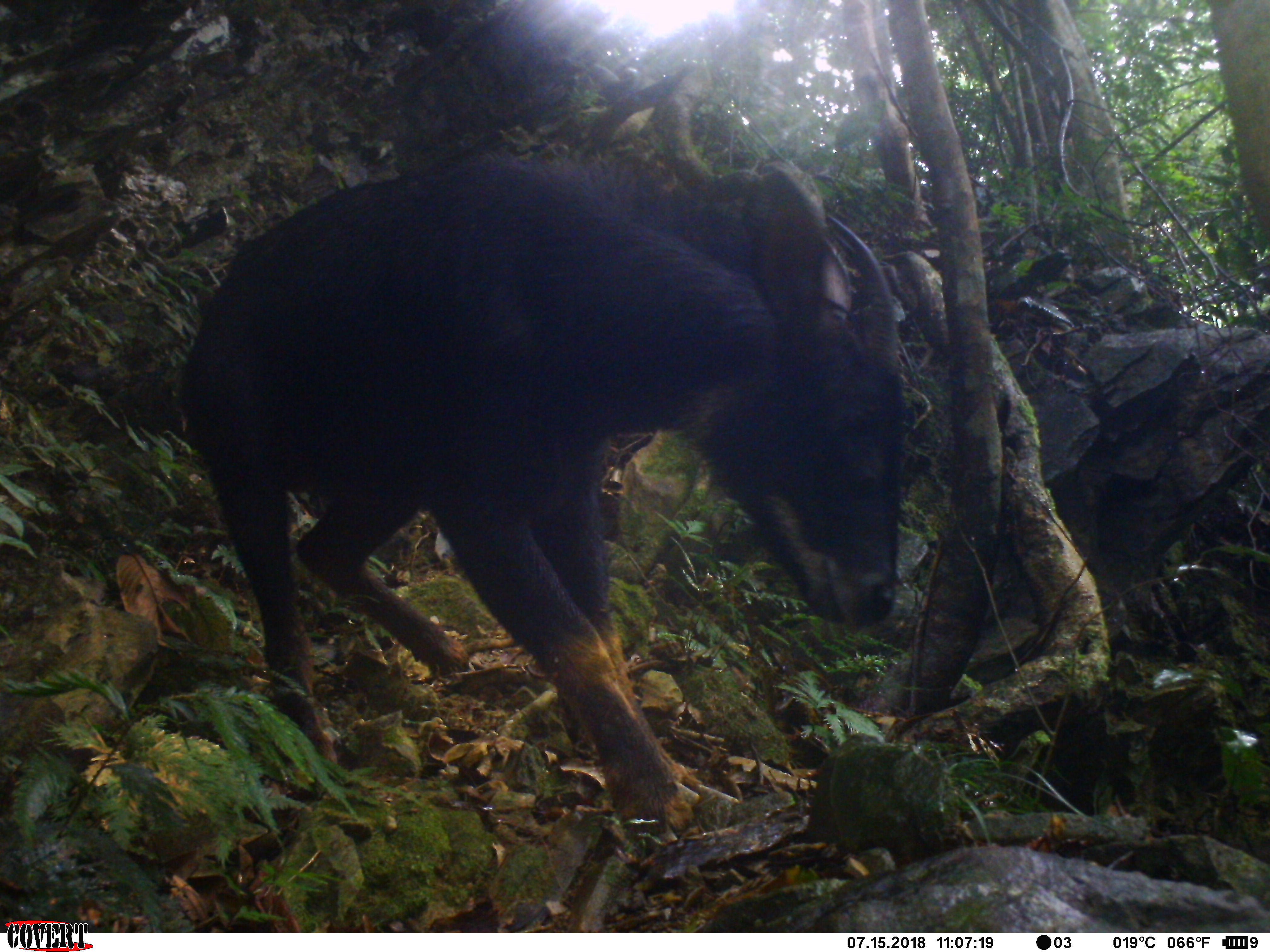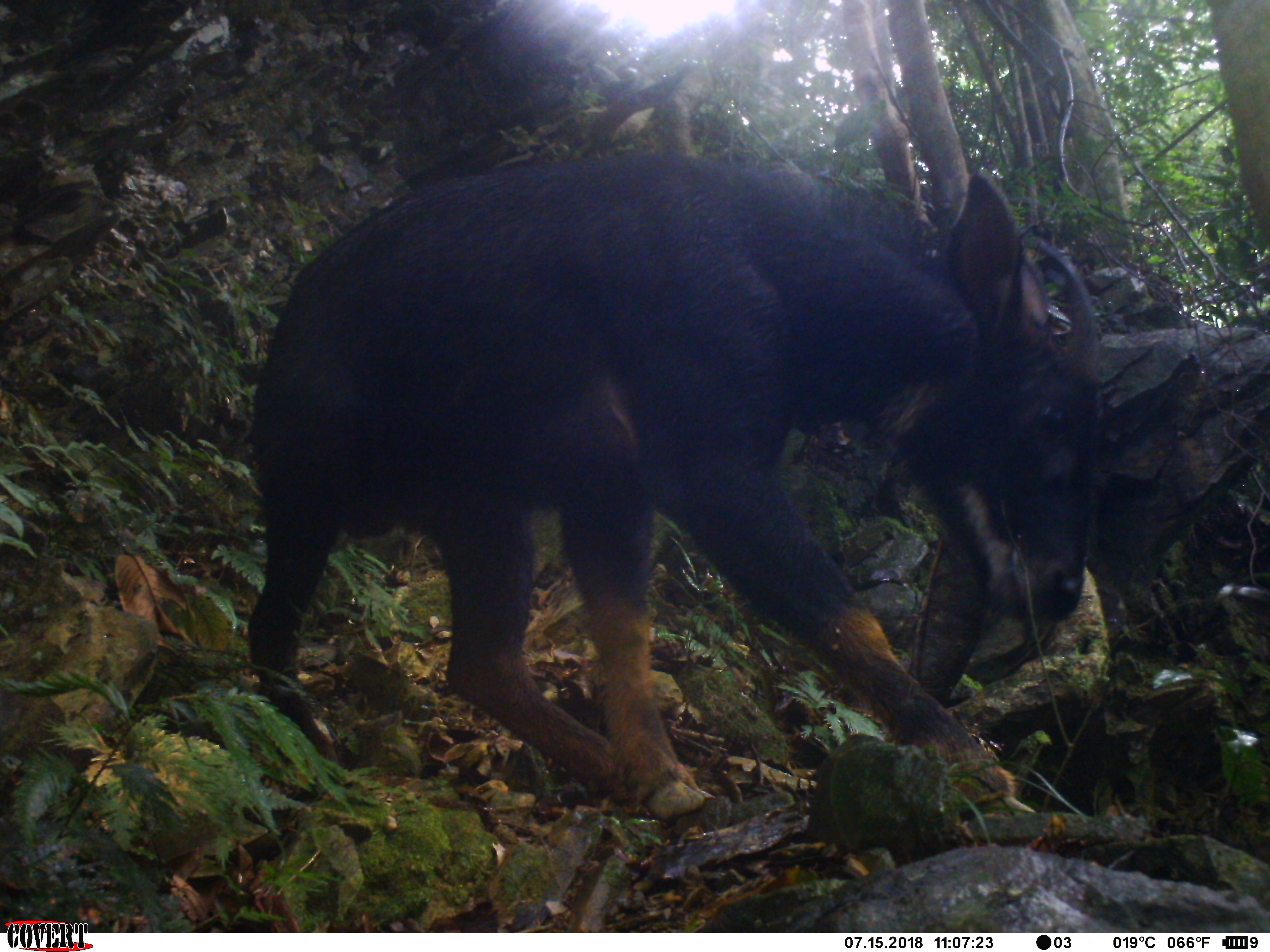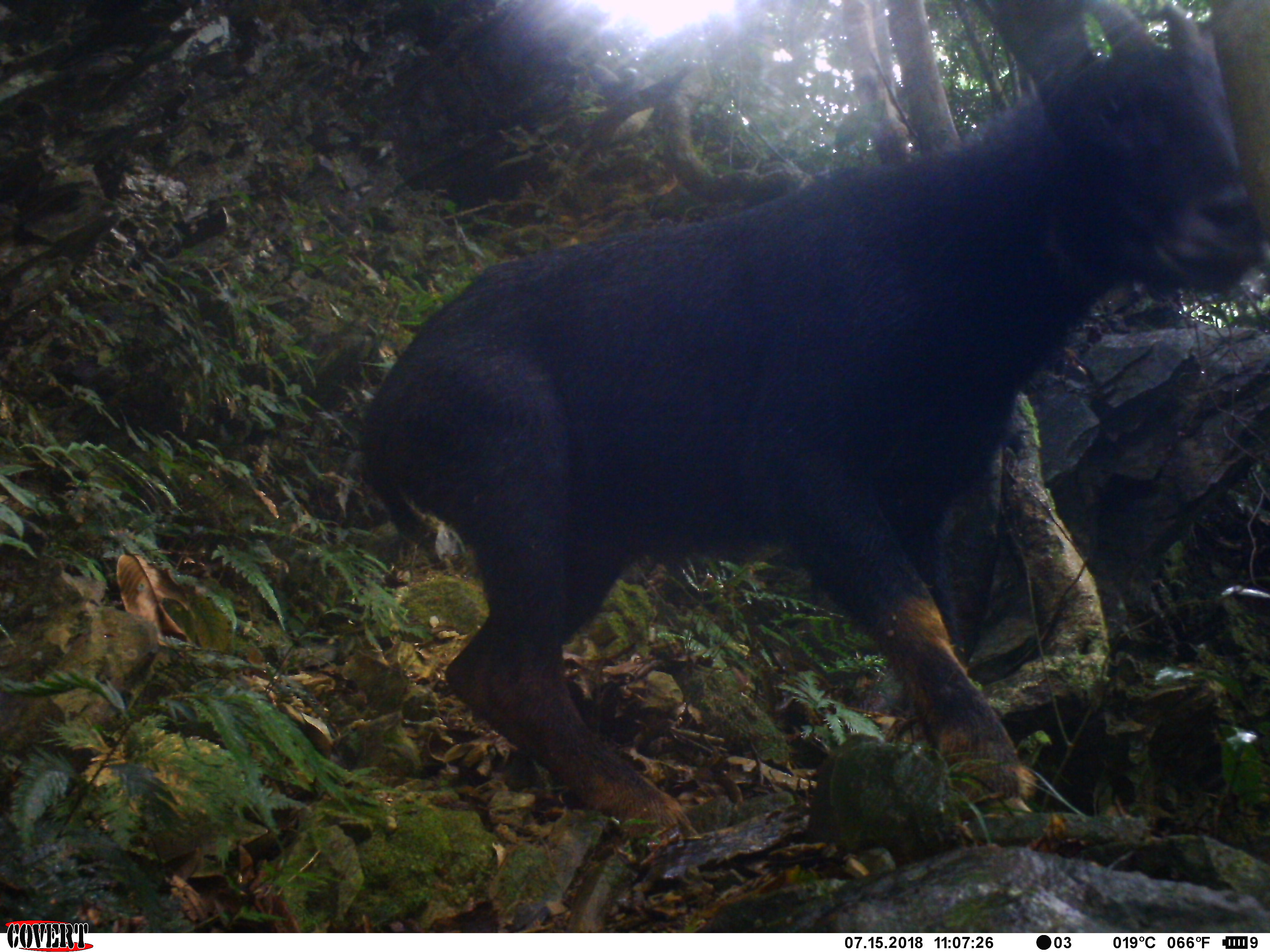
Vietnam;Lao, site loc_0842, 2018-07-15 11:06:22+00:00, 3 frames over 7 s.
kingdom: Animalia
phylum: Chordata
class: Mammalia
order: Artiodactyla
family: Bovidae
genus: Capricornis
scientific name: Capricornis sumatraensis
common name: chinese serow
Chinese serow (Capricornis sumatraensis). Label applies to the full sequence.